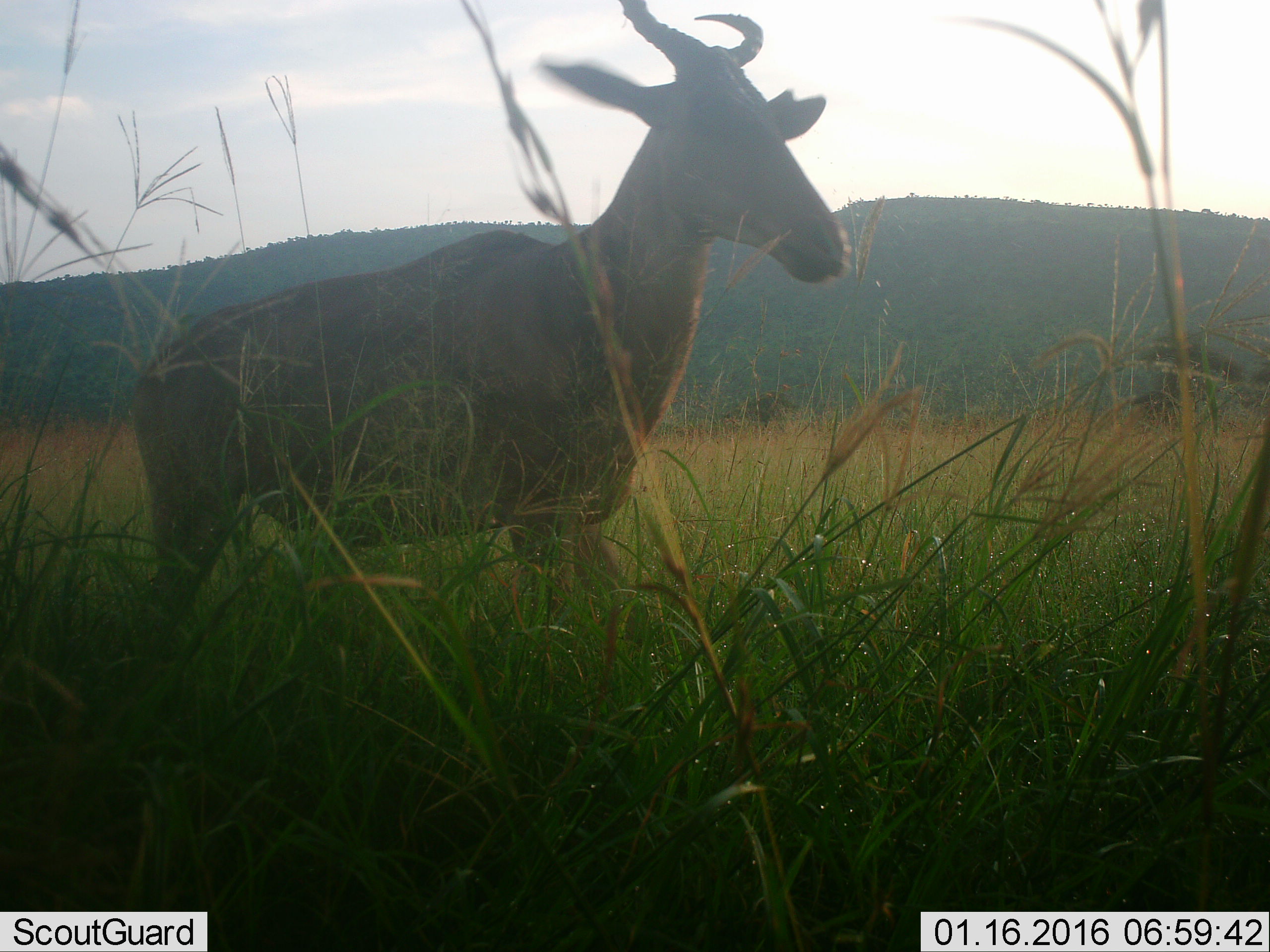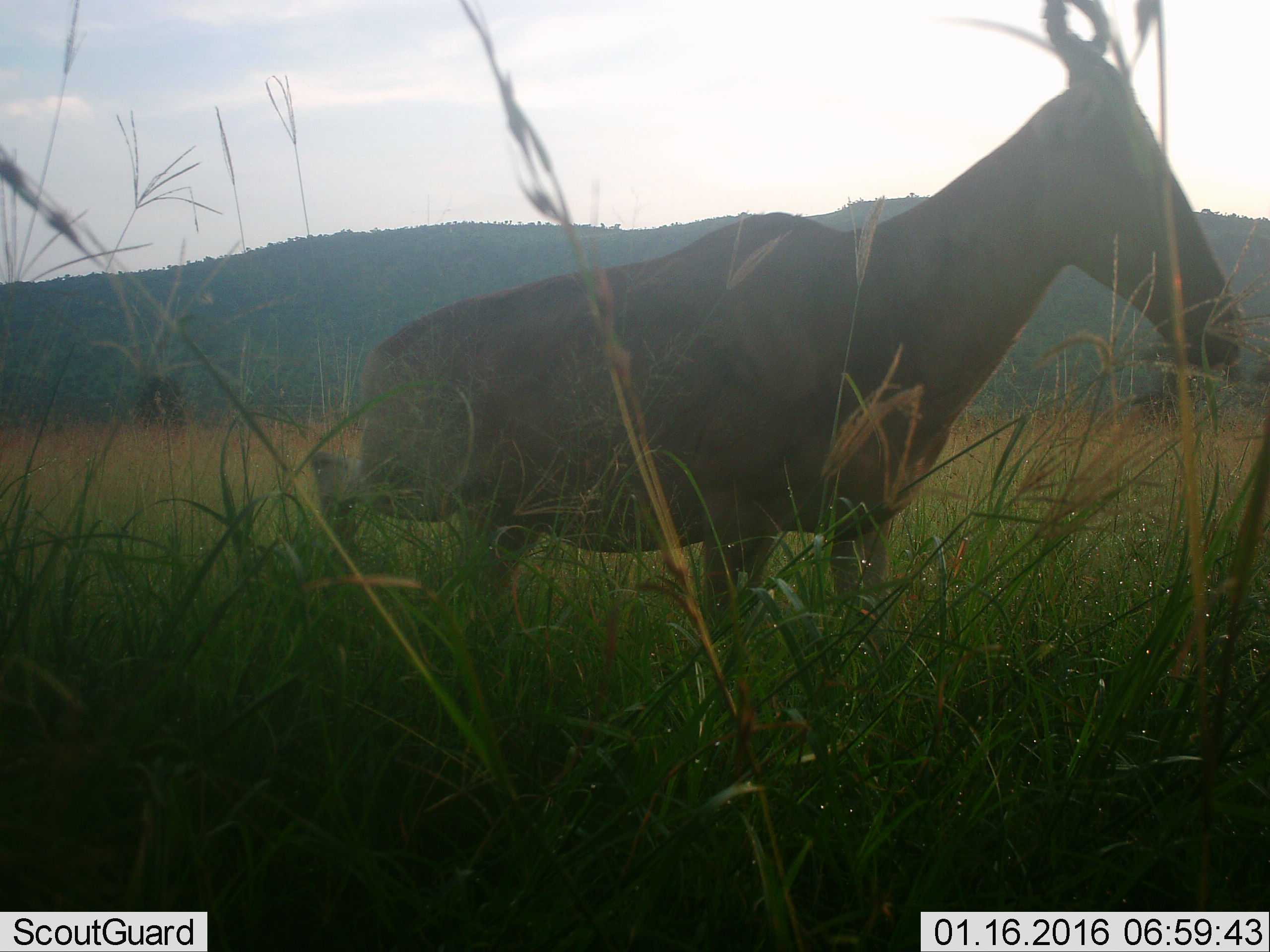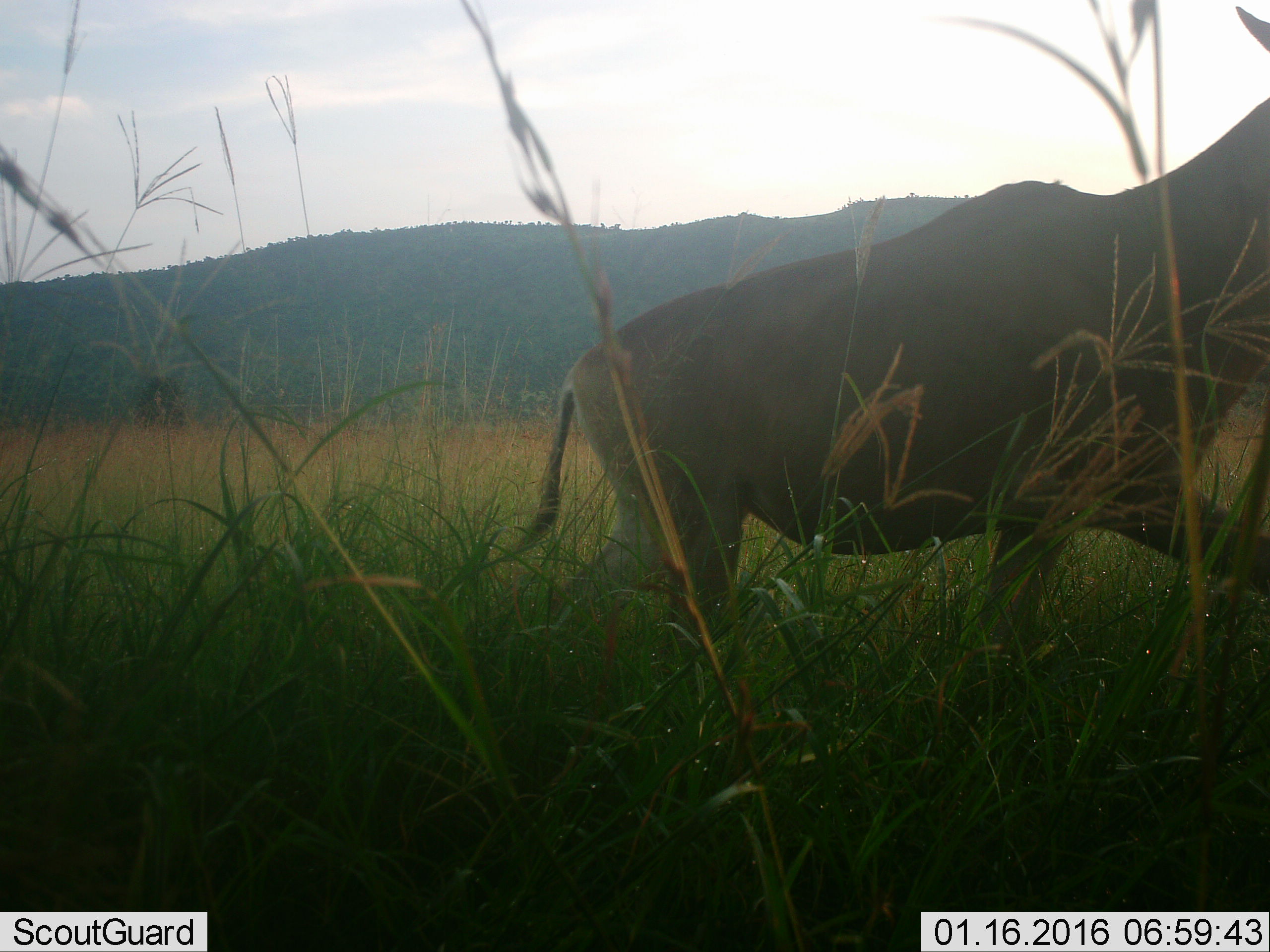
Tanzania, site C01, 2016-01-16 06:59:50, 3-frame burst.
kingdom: Animalia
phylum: Chordata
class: Mammalia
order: Artiodactyla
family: Bovidae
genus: Alcelaphus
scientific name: Alcelaphus buselaphus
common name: hartebeest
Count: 1.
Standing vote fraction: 42%.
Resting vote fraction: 0%.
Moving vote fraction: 74%.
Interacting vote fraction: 0%.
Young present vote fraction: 5%.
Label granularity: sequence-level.